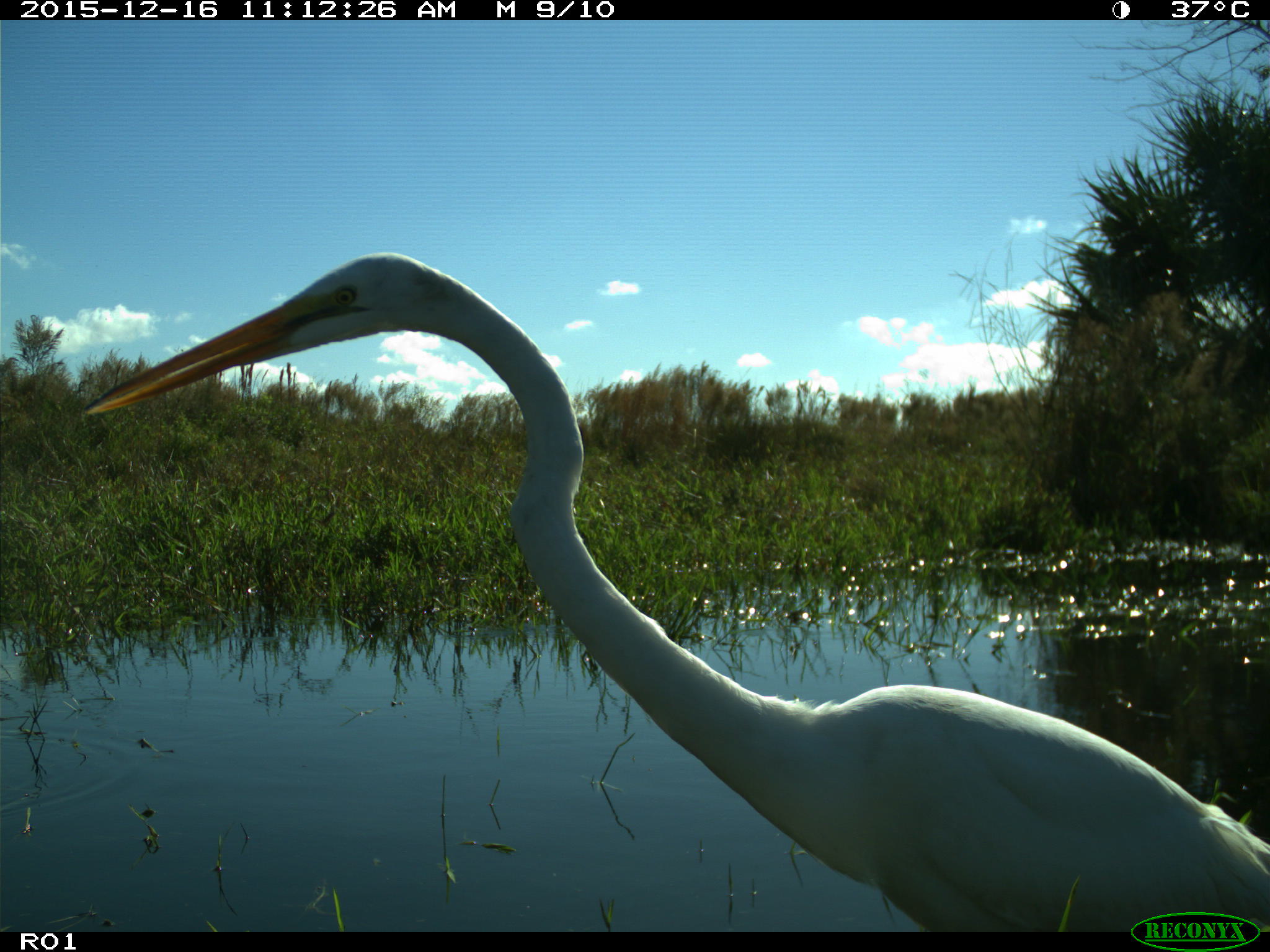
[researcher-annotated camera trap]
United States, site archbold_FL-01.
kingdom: Animalia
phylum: Chordata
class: Aves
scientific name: Aves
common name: birds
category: unidentified bird